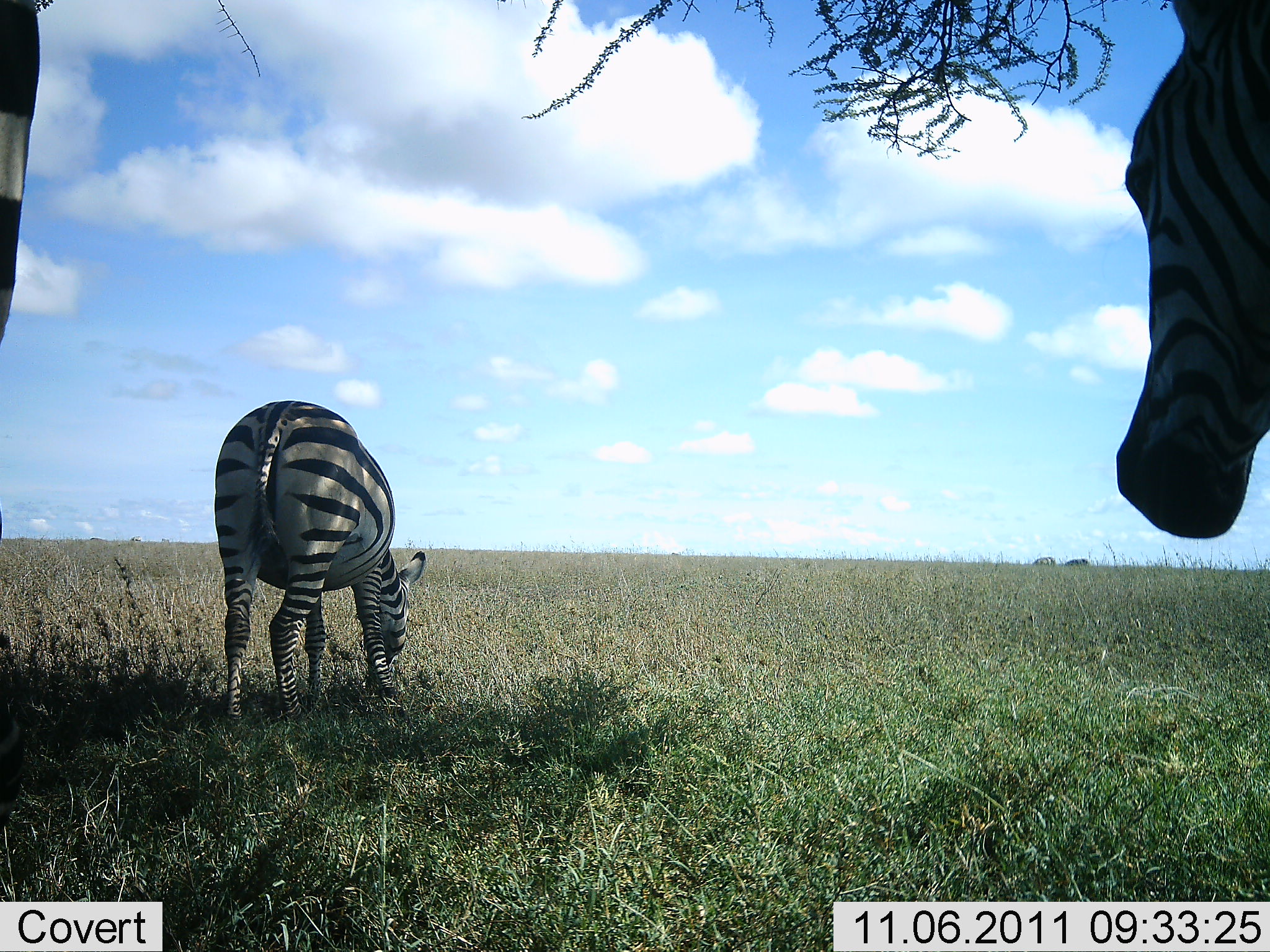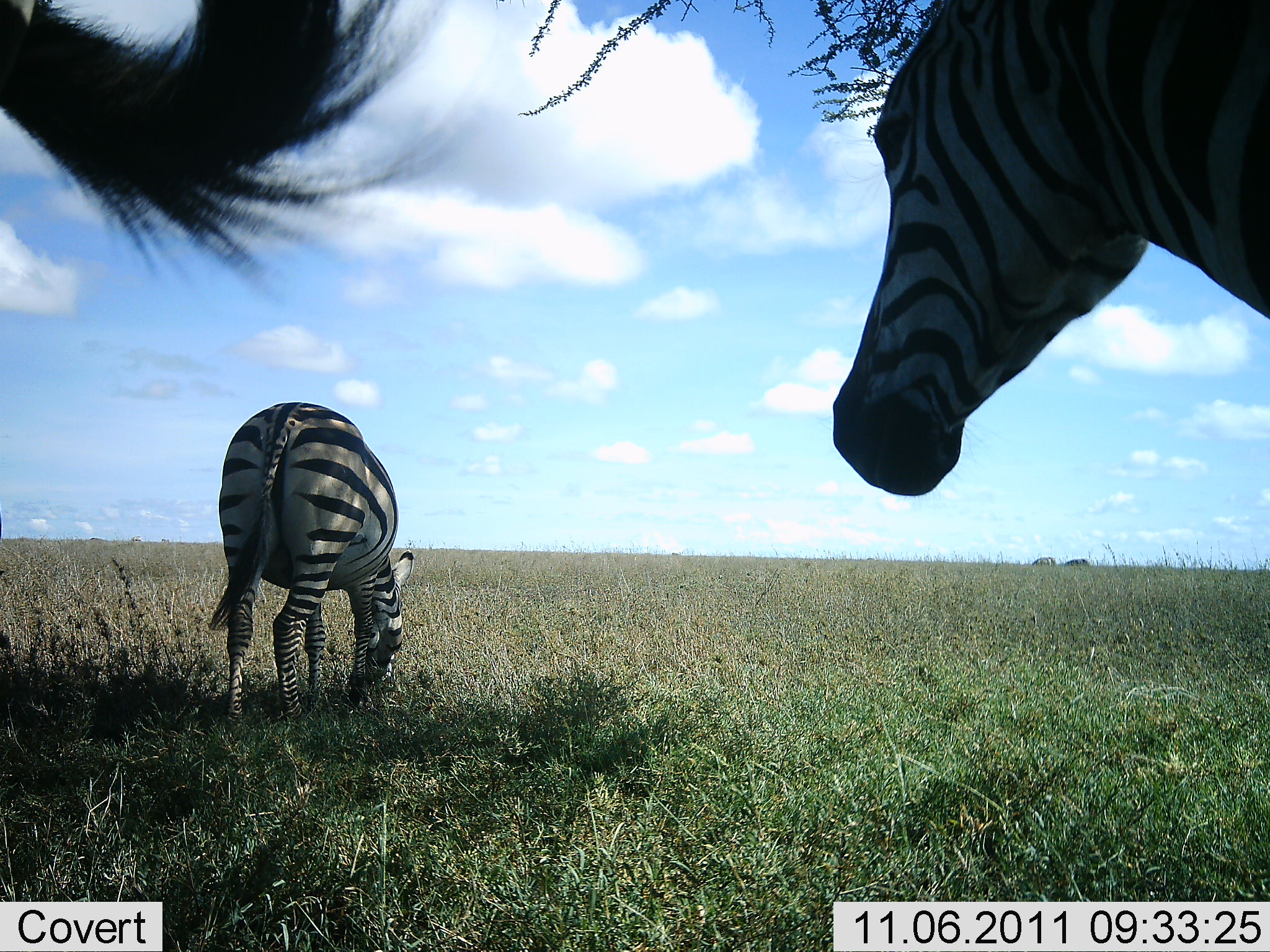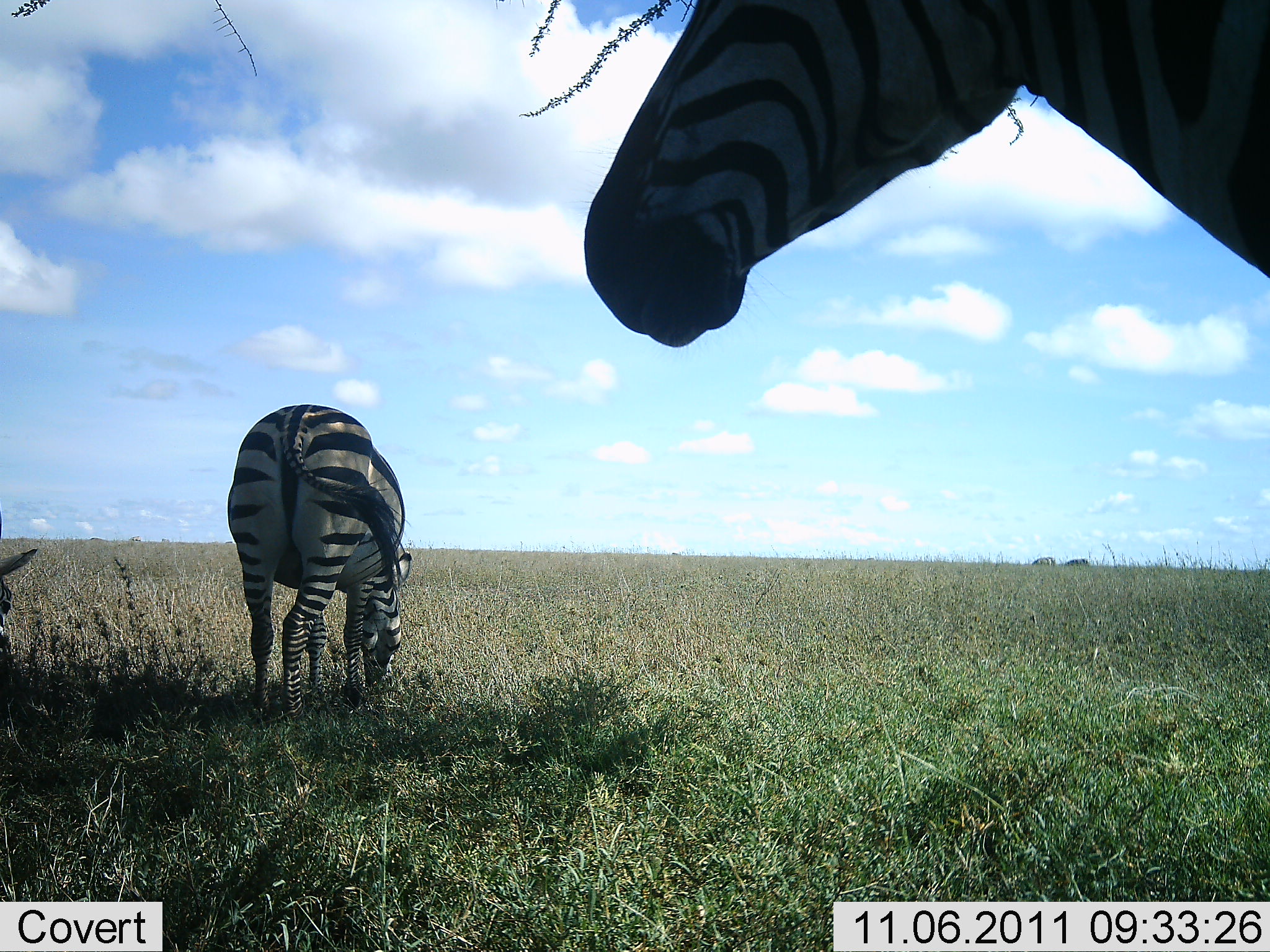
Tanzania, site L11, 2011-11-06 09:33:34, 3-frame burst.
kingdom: Animalia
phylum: Chordata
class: Mammalia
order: Perissodactyla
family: Equidae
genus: Equus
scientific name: Equus quagga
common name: plains zebra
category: zebra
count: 3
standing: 73%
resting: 0%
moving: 20%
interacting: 0%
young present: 0%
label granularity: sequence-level